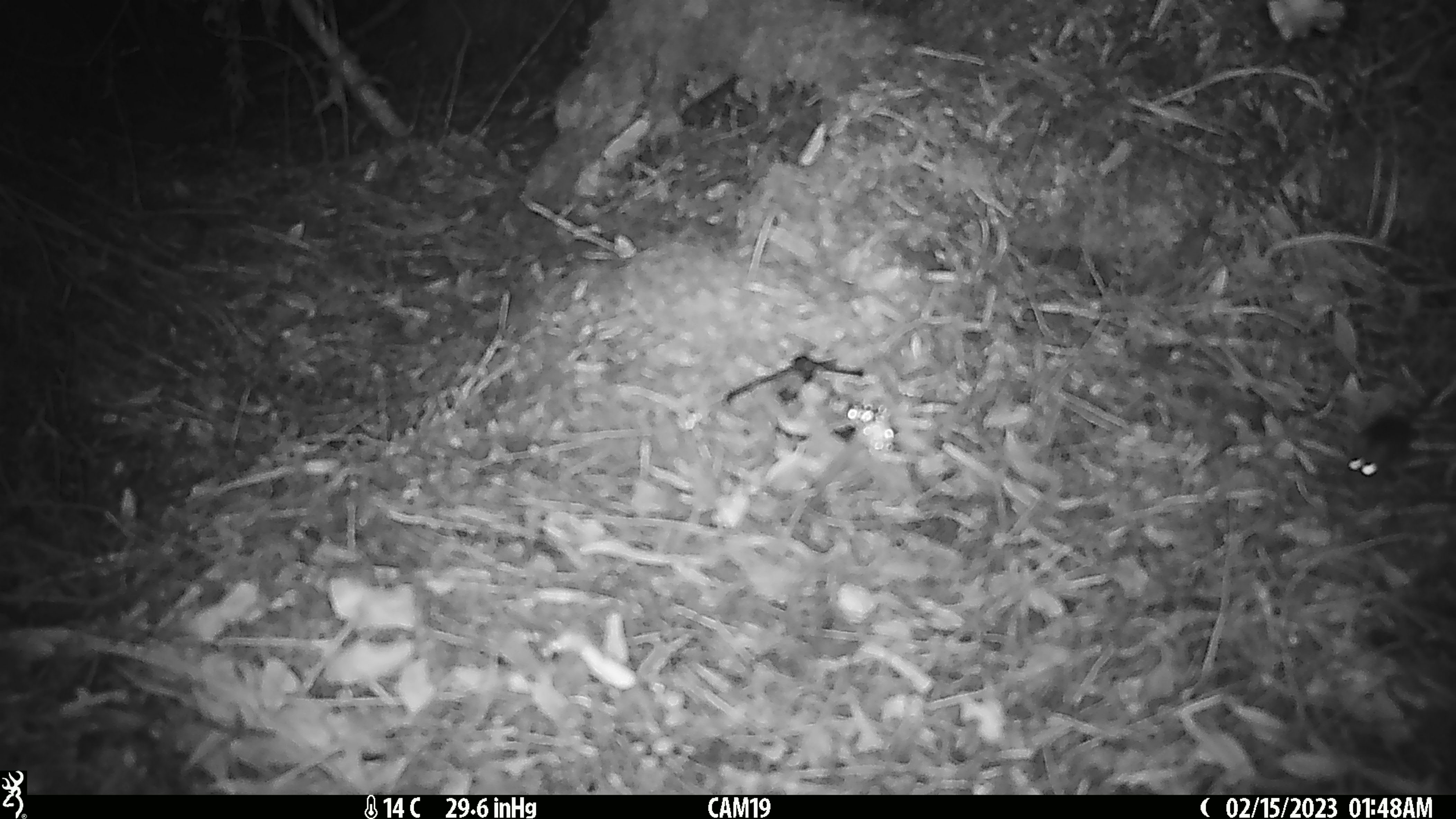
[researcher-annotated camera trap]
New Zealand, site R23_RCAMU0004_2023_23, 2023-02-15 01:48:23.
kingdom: Animalia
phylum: Chordata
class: Mammalia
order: Rodentia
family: Muridae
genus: Mus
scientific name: Mus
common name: mouse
Mouse (Mus).